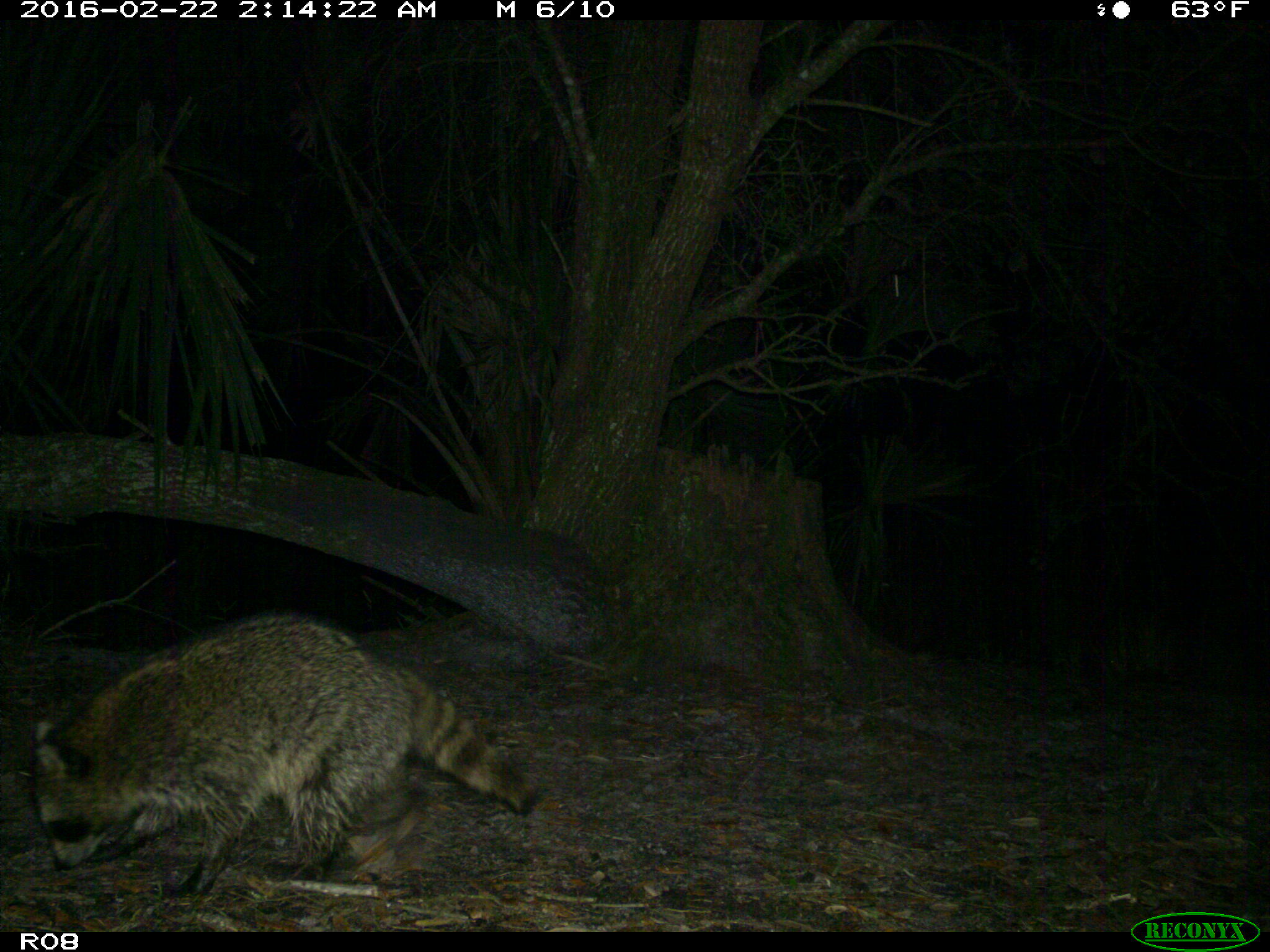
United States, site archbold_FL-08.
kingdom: Animalia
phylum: Chordata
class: Mammalia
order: Carnivora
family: Procyonidae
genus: Procyon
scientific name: Procyon lotor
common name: common raccoon